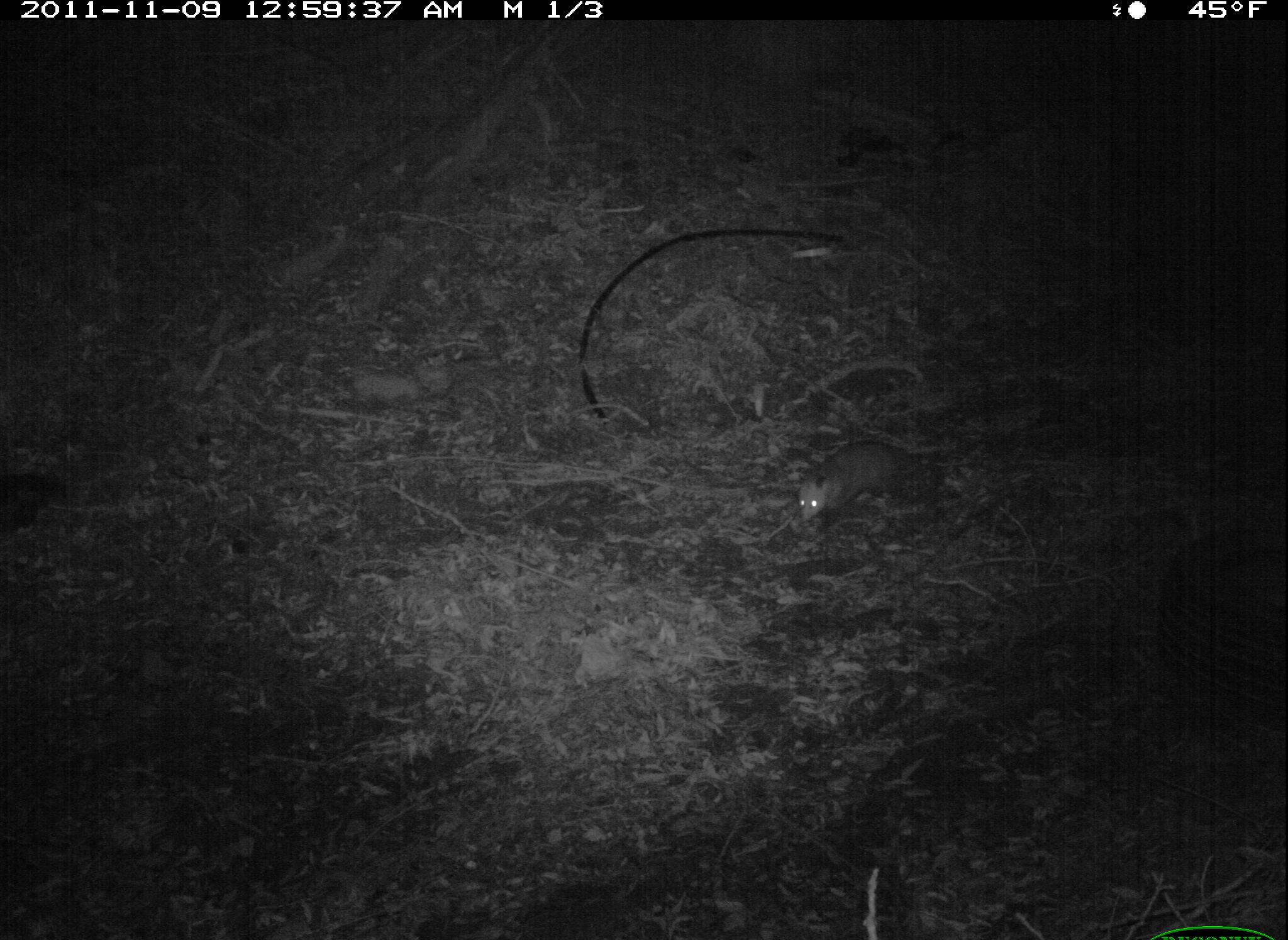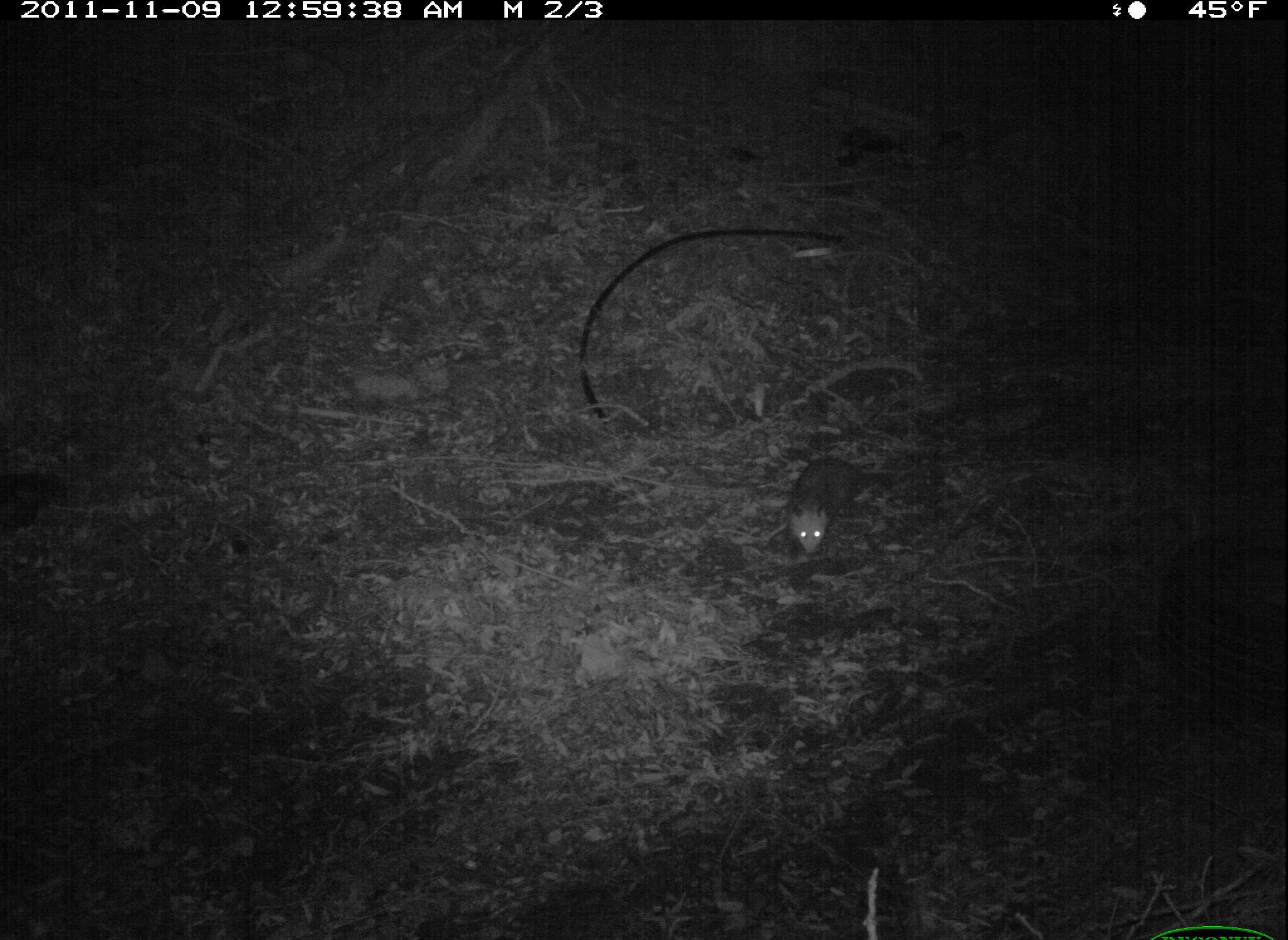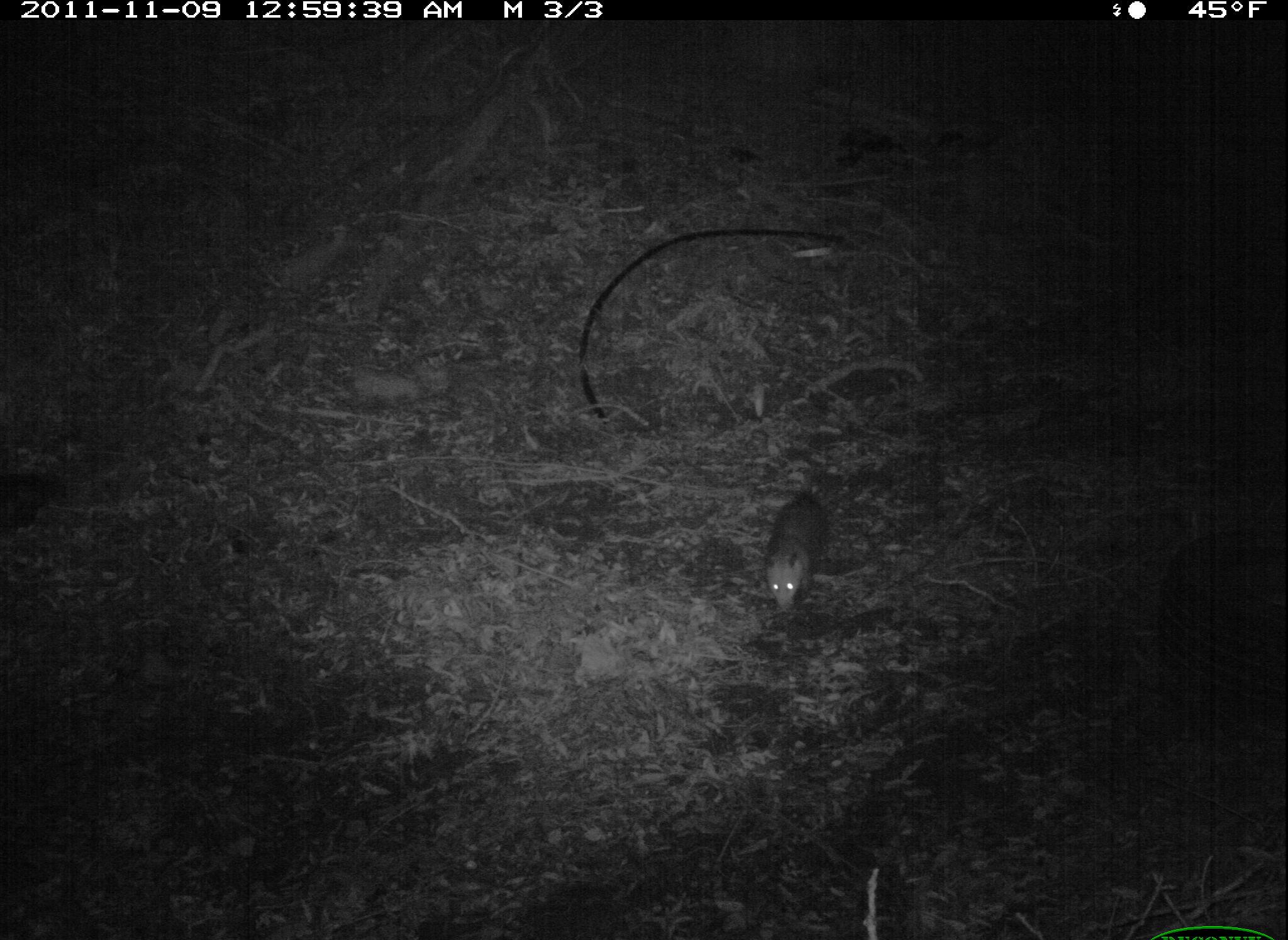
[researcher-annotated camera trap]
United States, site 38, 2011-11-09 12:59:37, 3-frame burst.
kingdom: Animalia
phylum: Chordata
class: Mammalia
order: Didelphimorphia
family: Didelphidae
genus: Didelphis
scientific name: Didelphis virginiana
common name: virginia opossum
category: opossum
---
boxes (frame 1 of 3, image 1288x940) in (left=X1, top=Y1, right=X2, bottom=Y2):
opossum: (left=774, top=441, right=947, bottom=538)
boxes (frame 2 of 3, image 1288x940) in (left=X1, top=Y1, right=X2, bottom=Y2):
opossum: (left=773, top=441, right=898, bottom=585)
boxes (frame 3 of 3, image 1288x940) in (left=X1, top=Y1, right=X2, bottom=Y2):
opossum: (left=756, top=460, right=851, bottom=632)